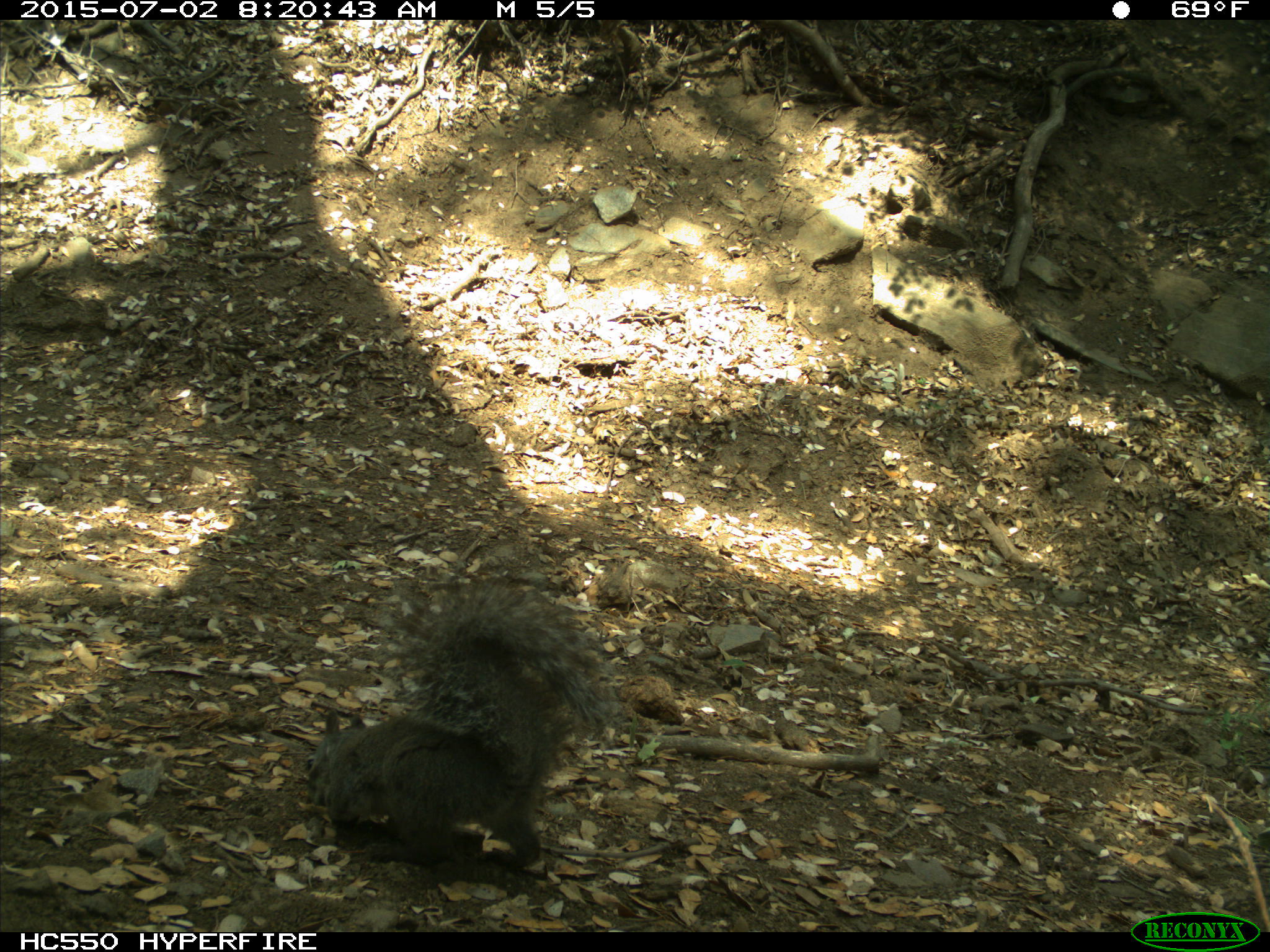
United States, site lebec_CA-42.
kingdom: Animalia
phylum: Chordata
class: Mammalia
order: Rodentia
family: Sciuridae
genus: Sciurus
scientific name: Sciurus carolinensis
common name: eastern gray squirrel